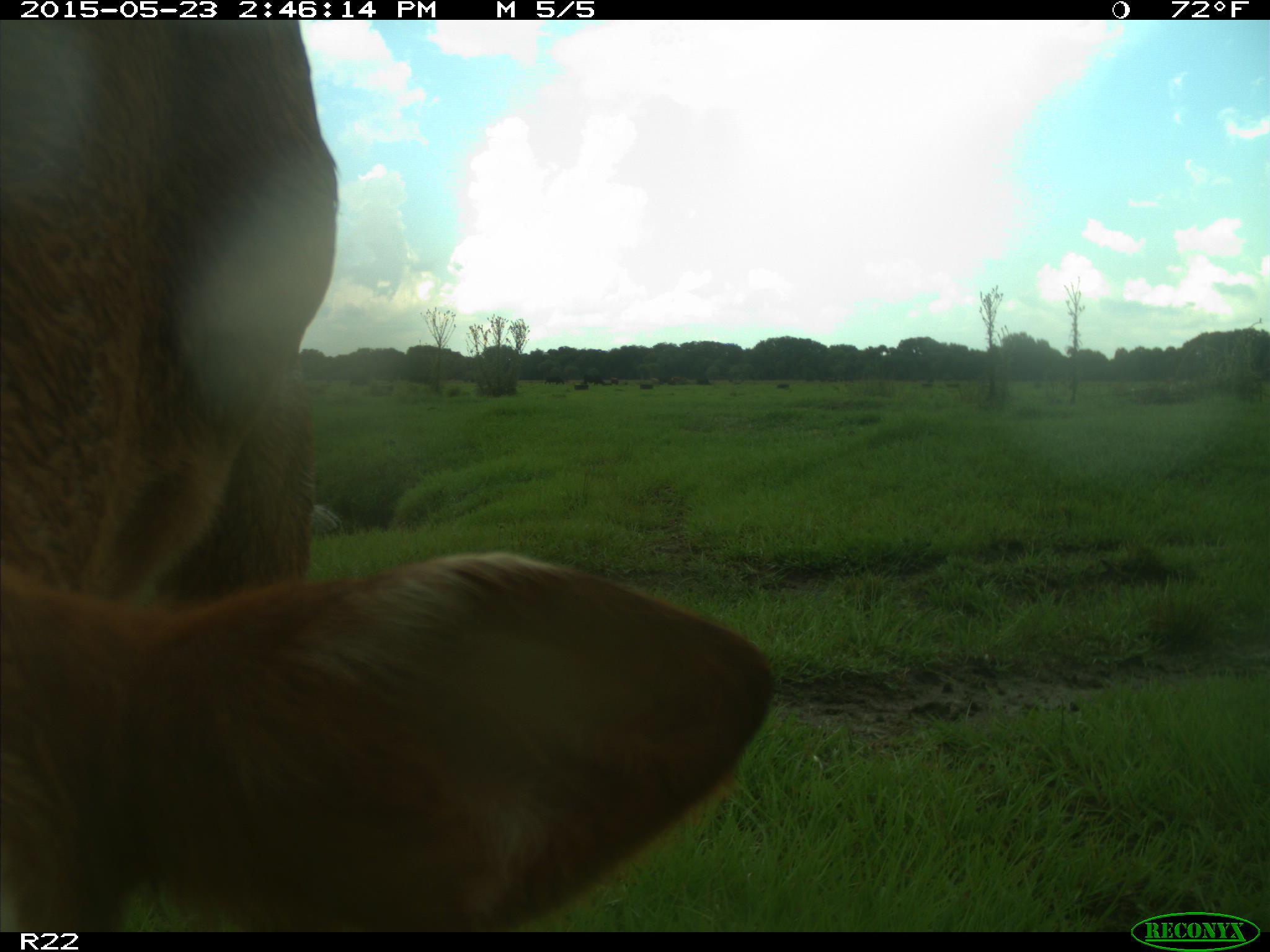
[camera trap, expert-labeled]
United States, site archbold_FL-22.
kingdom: Animalia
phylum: Chordata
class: Mammalia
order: Artiodactyla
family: Bovidae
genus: Bos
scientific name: Bos taurus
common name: domestic cow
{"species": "Bos taurus (domestic cow)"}